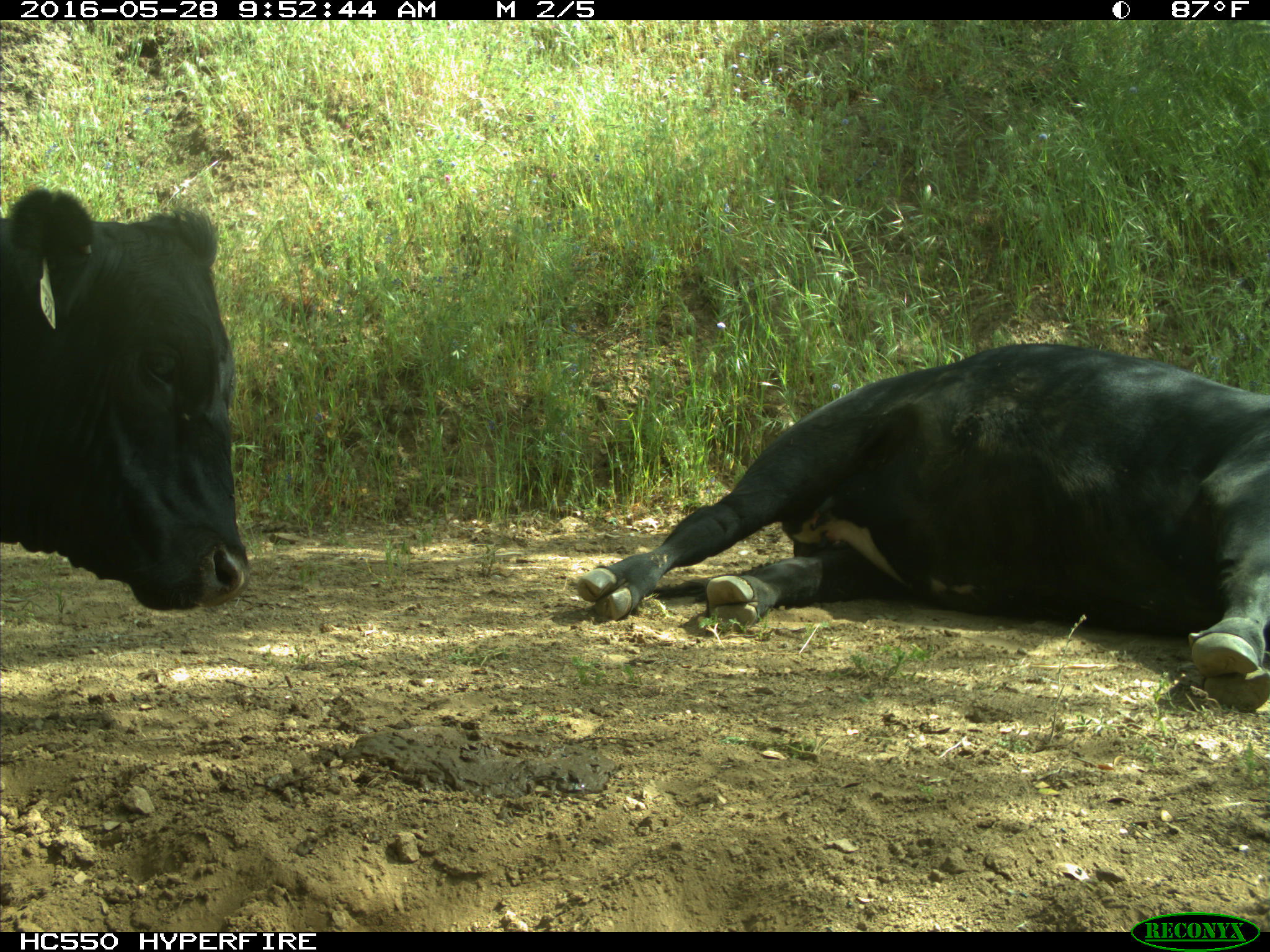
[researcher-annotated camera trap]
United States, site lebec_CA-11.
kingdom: Animalia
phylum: Chordata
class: Mammalia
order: Artiodactyla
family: Bovidae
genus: Bos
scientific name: Bos taurus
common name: domestic cow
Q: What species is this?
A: Bos taurus (domestic cow).